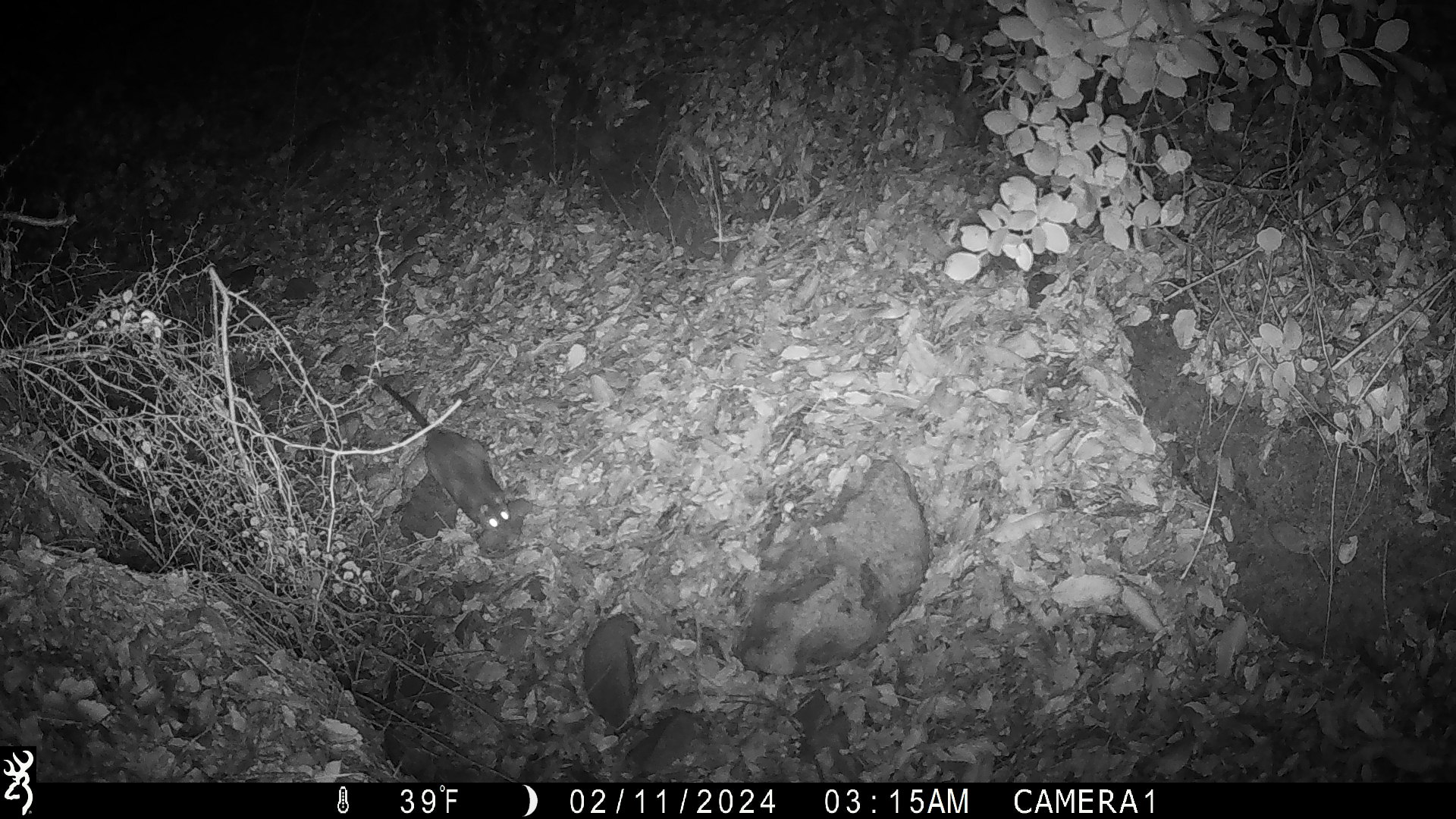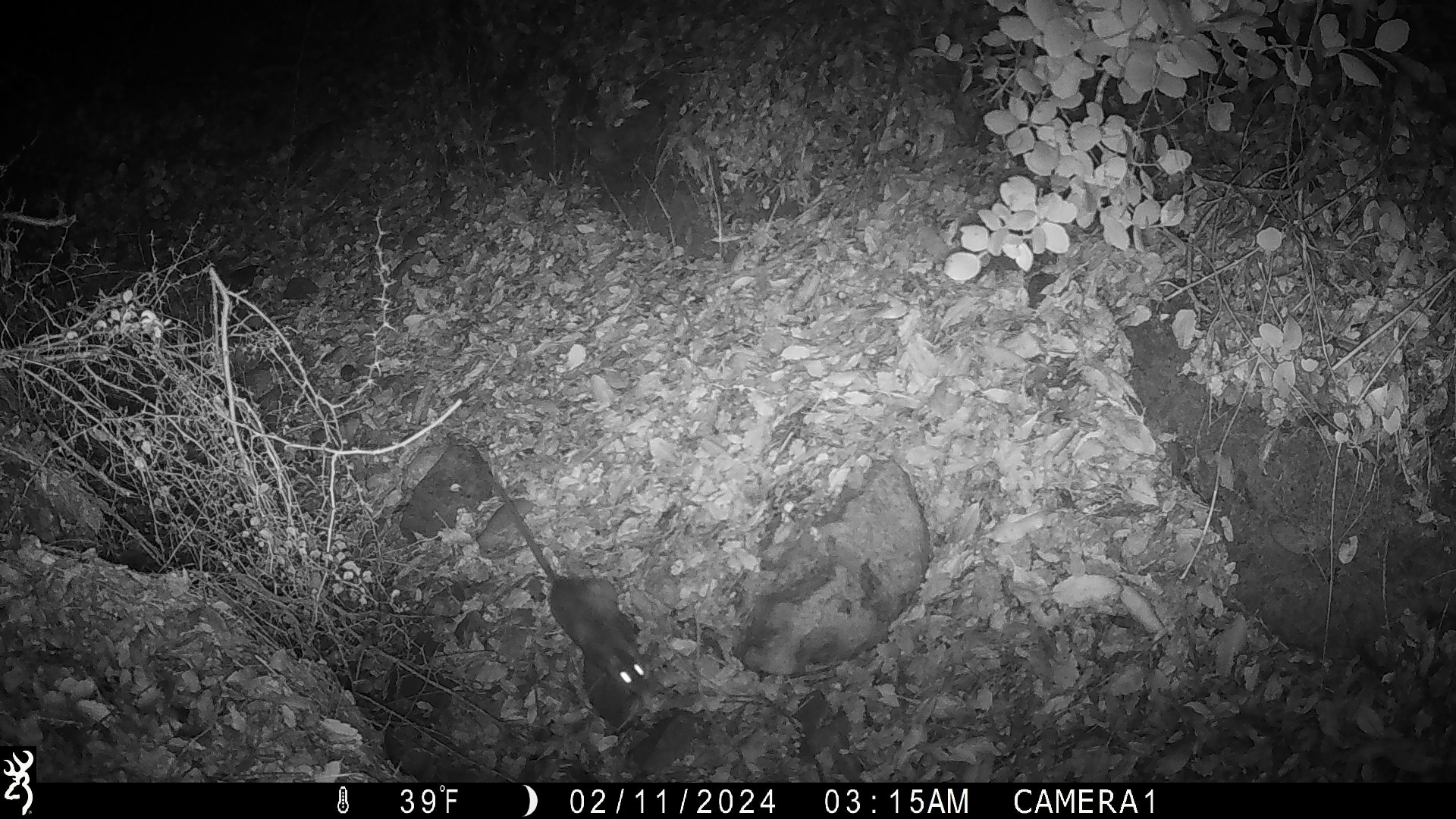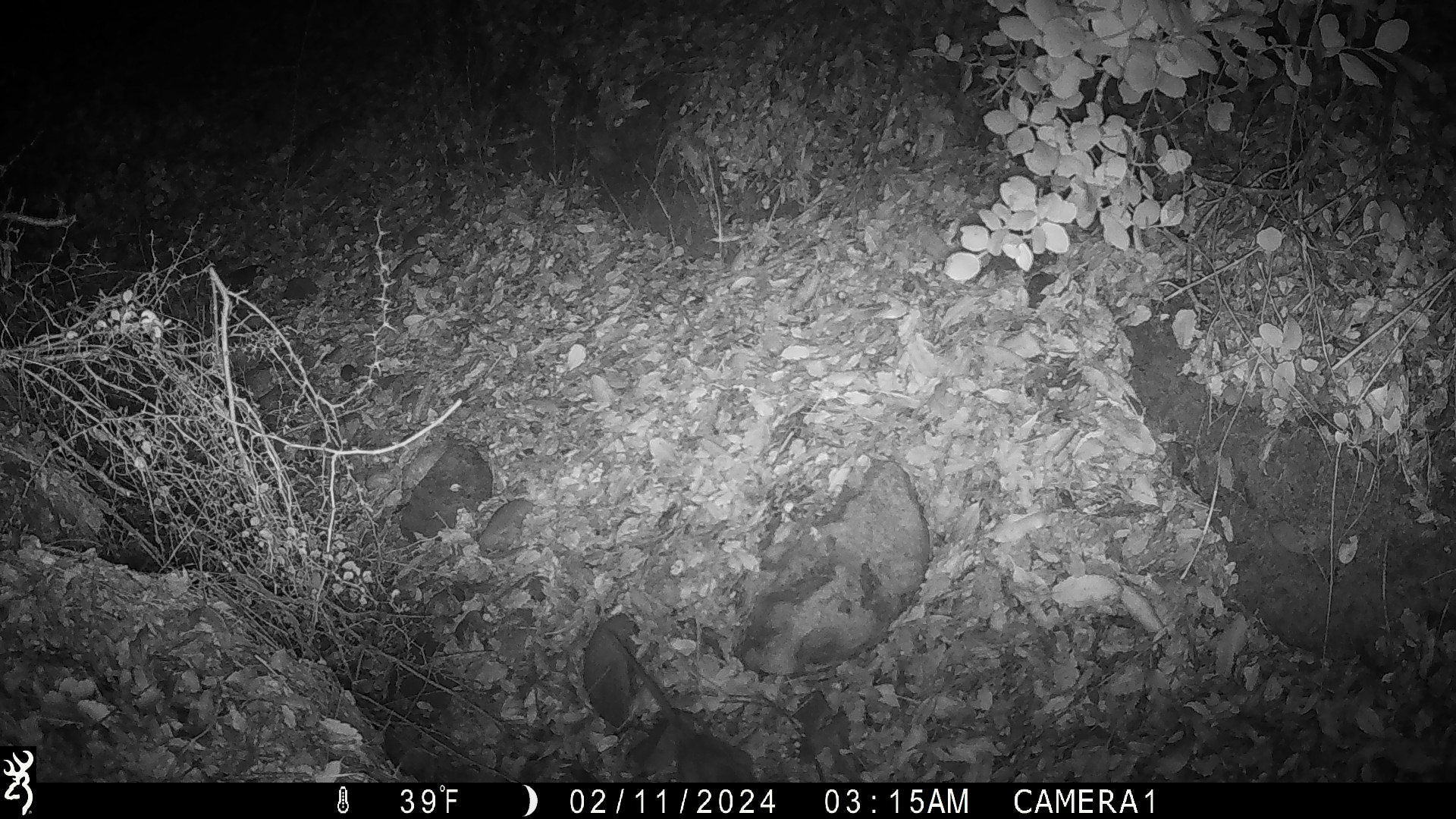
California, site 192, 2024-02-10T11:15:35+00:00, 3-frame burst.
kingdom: Animalia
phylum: Chordata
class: Mammalia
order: Rodentia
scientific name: Rodentia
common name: mouse or rat